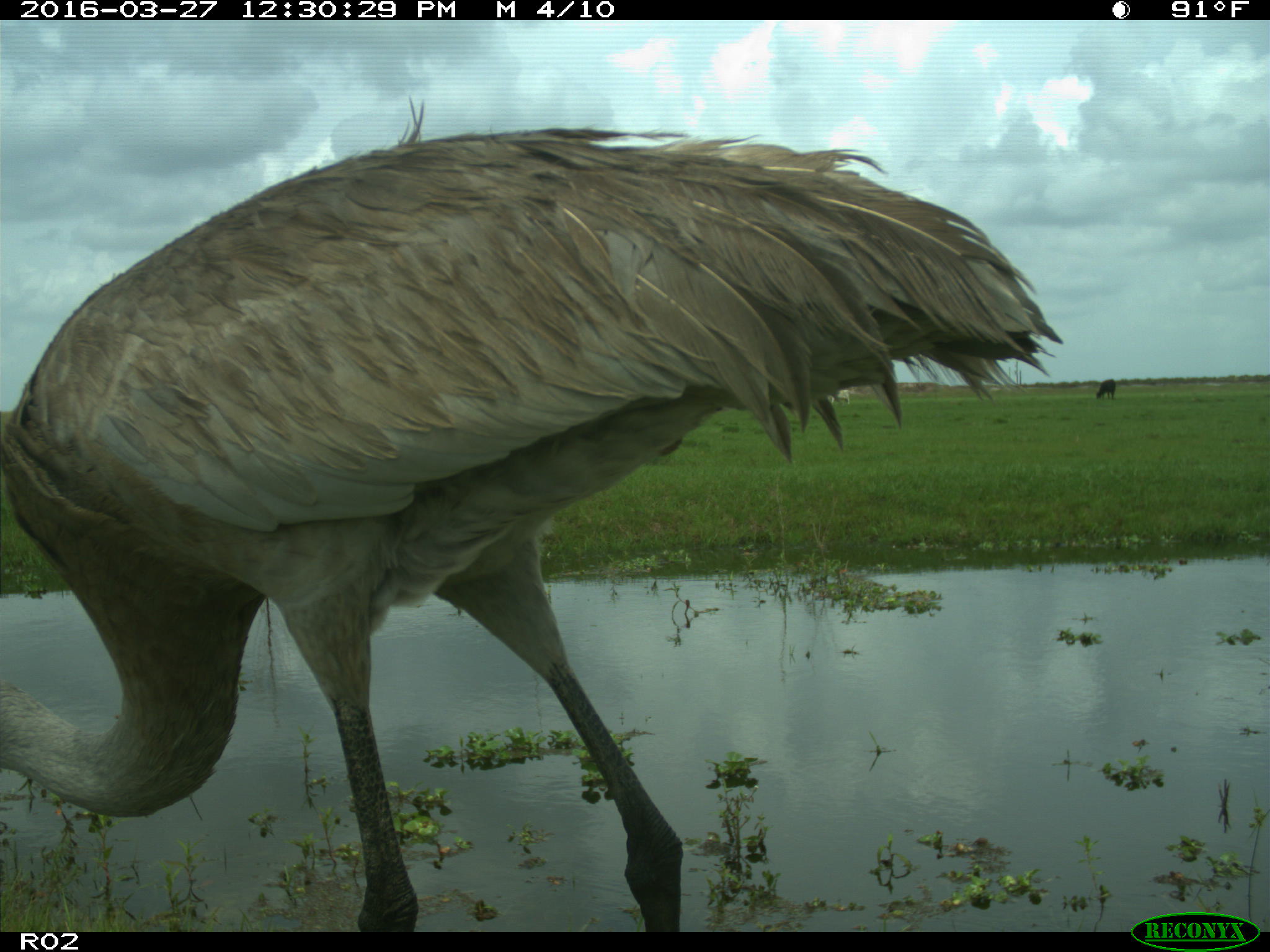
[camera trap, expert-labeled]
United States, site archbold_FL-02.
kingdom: Animalia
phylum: Chordata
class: Mammalia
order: Artiodactyla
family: Bovidae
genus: Bos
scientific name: Bos taurus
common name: domestic cow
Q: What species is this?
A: Bos taurus (domestic cow).